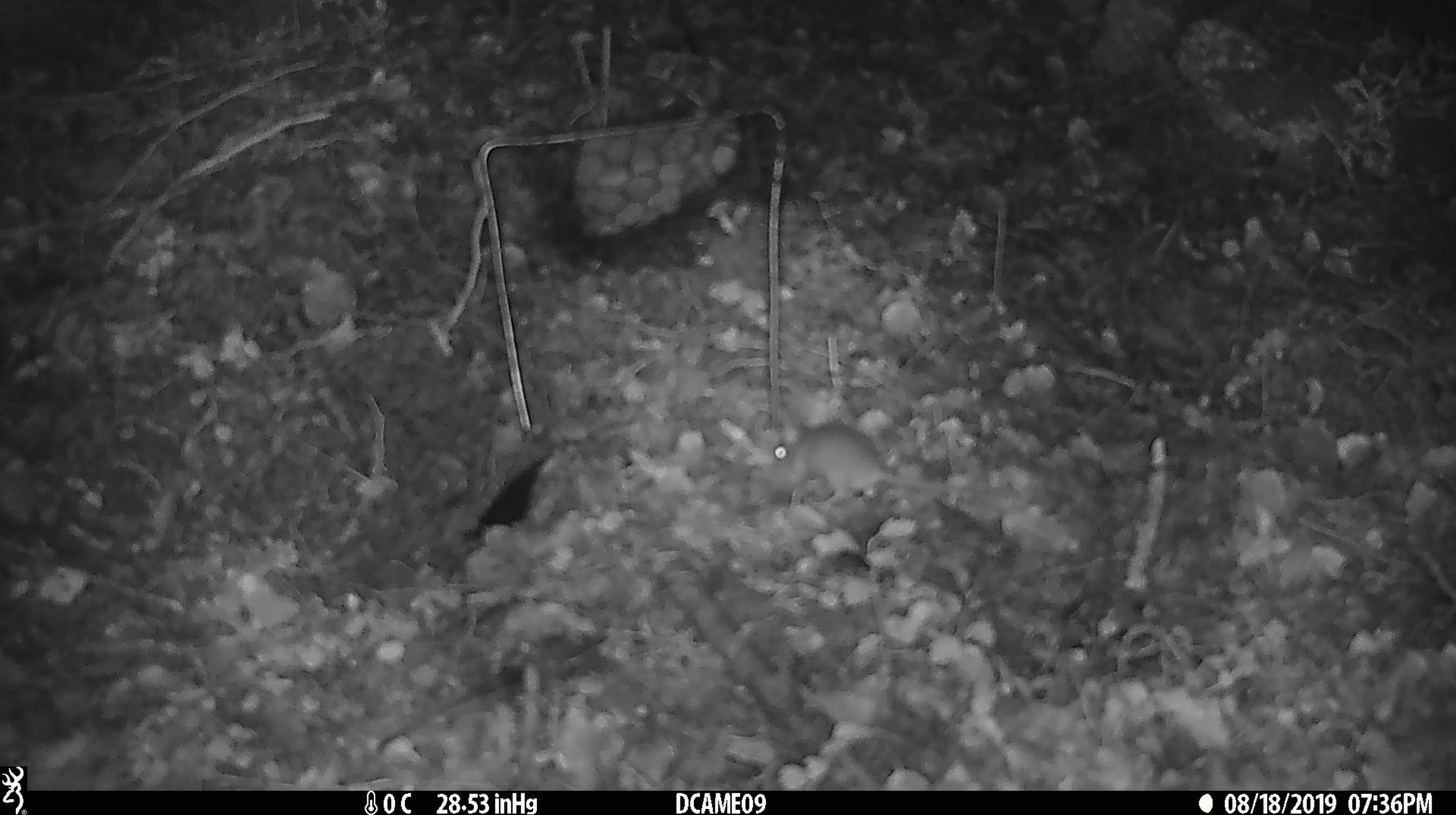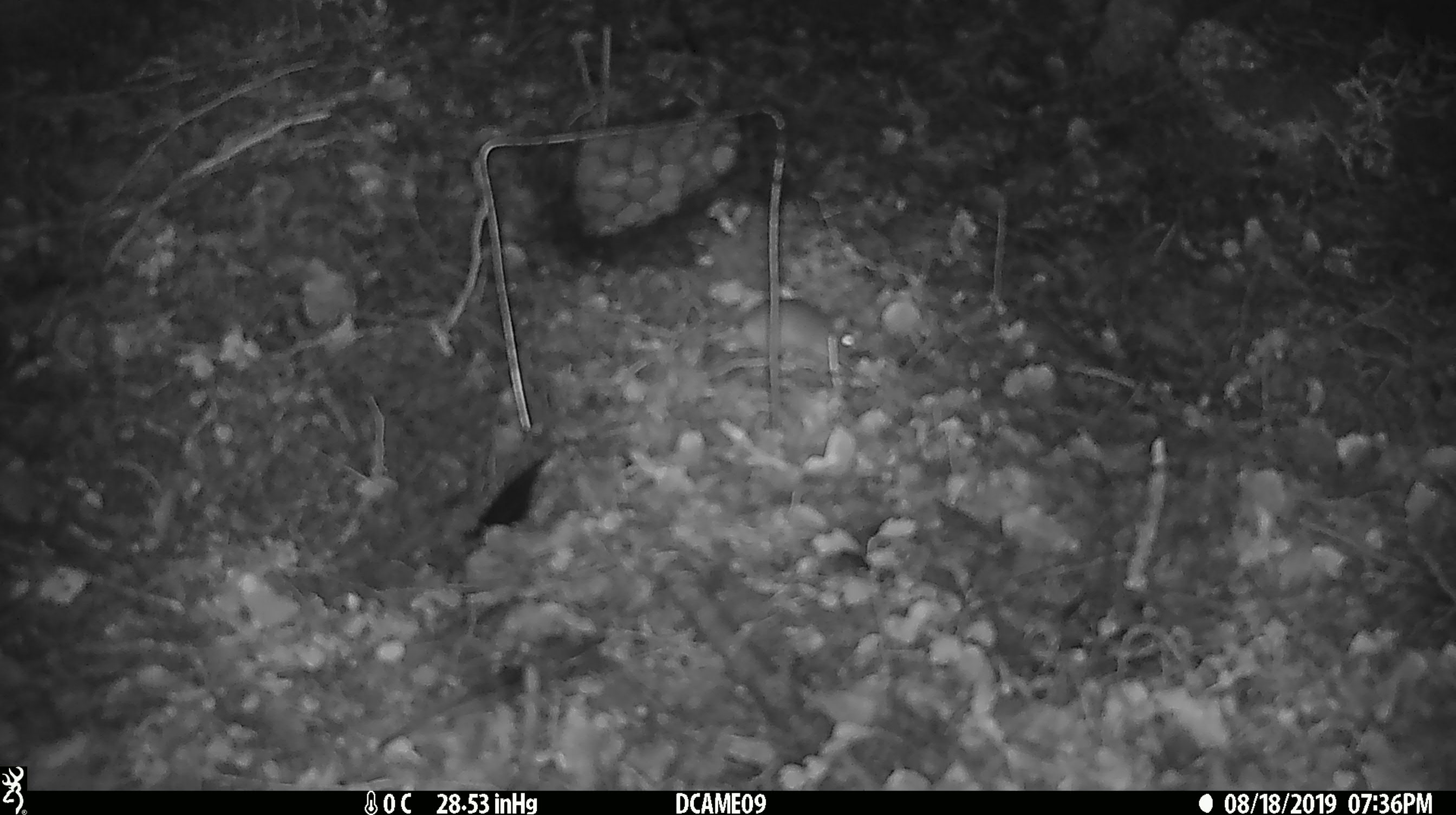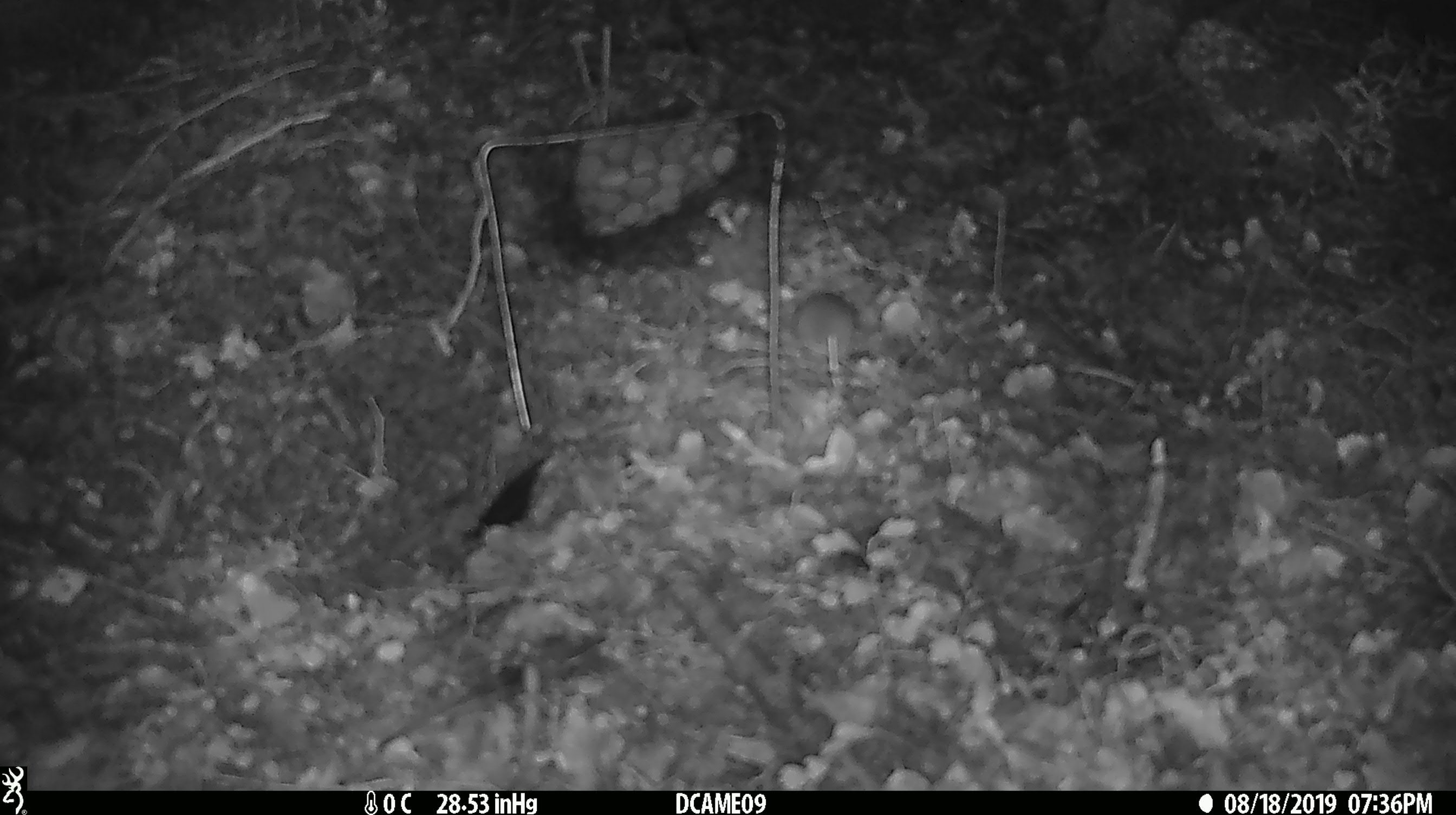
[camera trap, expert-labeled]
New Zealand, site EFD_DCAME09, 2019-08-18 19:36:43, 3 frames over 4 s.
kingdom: Animalia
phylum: Chordata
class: Mammalia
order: Rodentia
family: Muridae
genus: Mus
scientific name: Mus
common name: mouse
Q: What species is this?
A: Mouse (Mus).